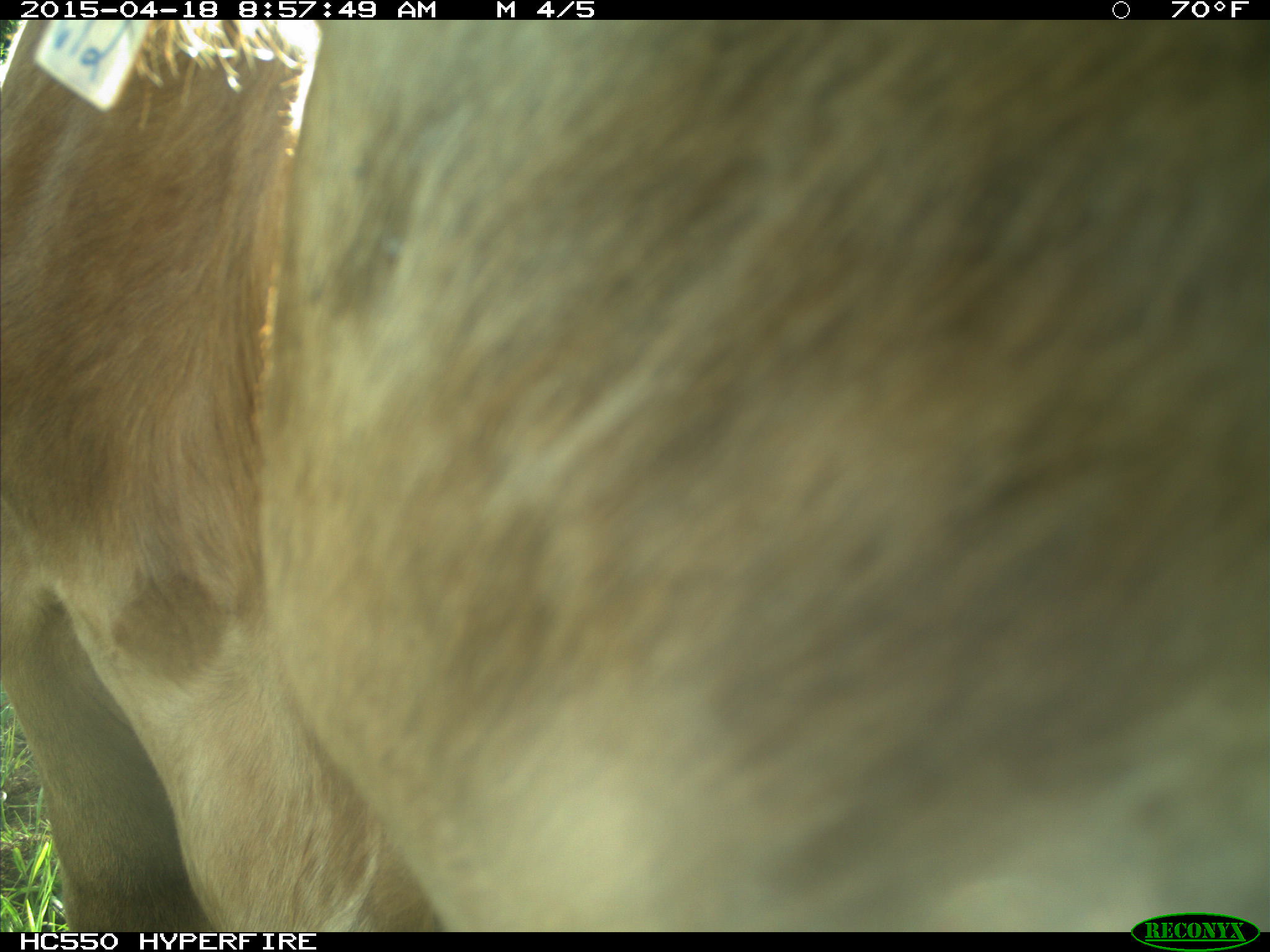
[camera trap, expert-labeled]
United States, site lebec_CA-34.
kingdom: Animalia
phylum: Chordata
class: Mammalia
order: Artiodactyla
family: Bovidae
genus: Bos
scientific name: Bos taurus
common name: domestic cow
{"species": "Bos taurus (domestic cow)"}